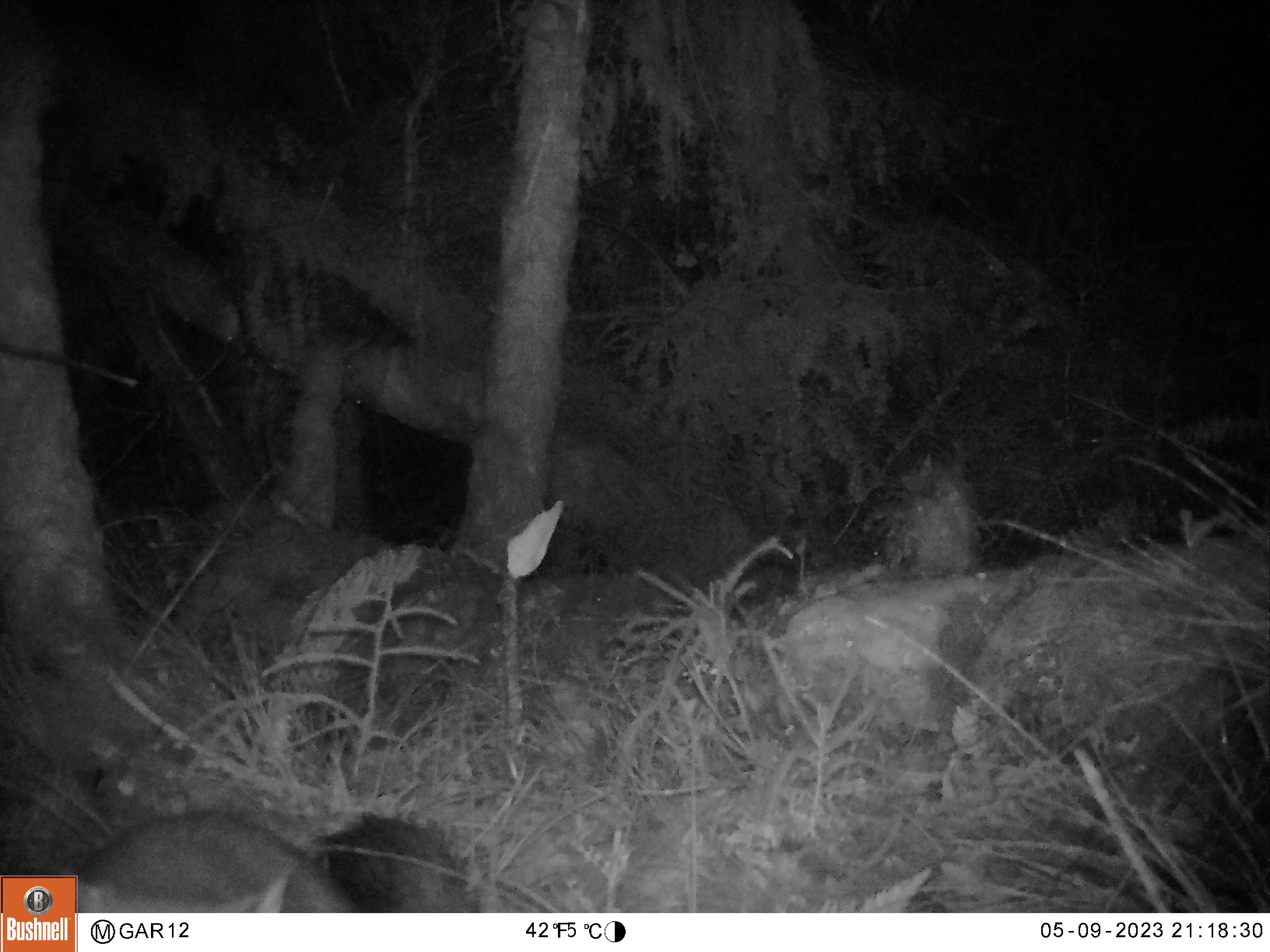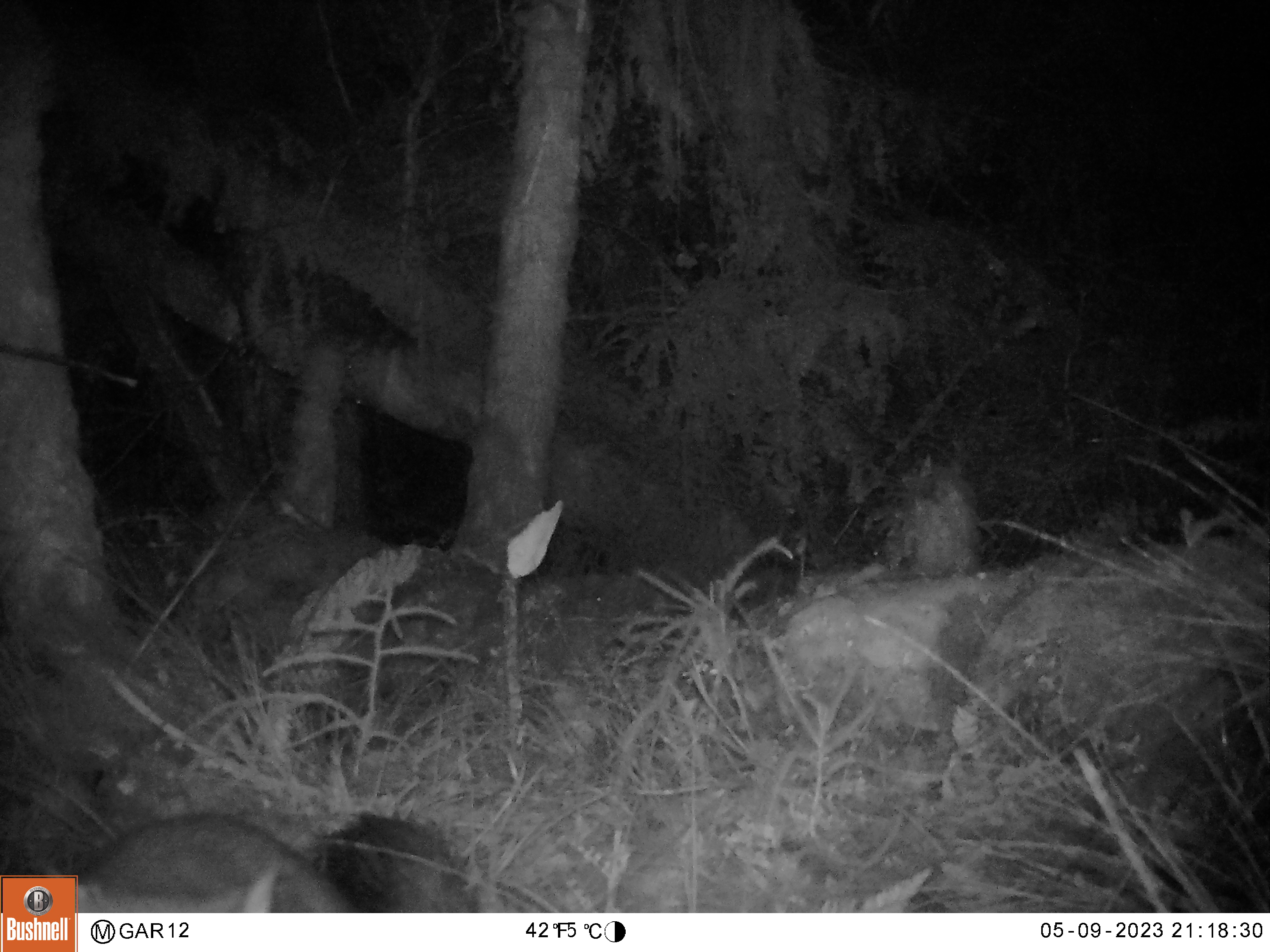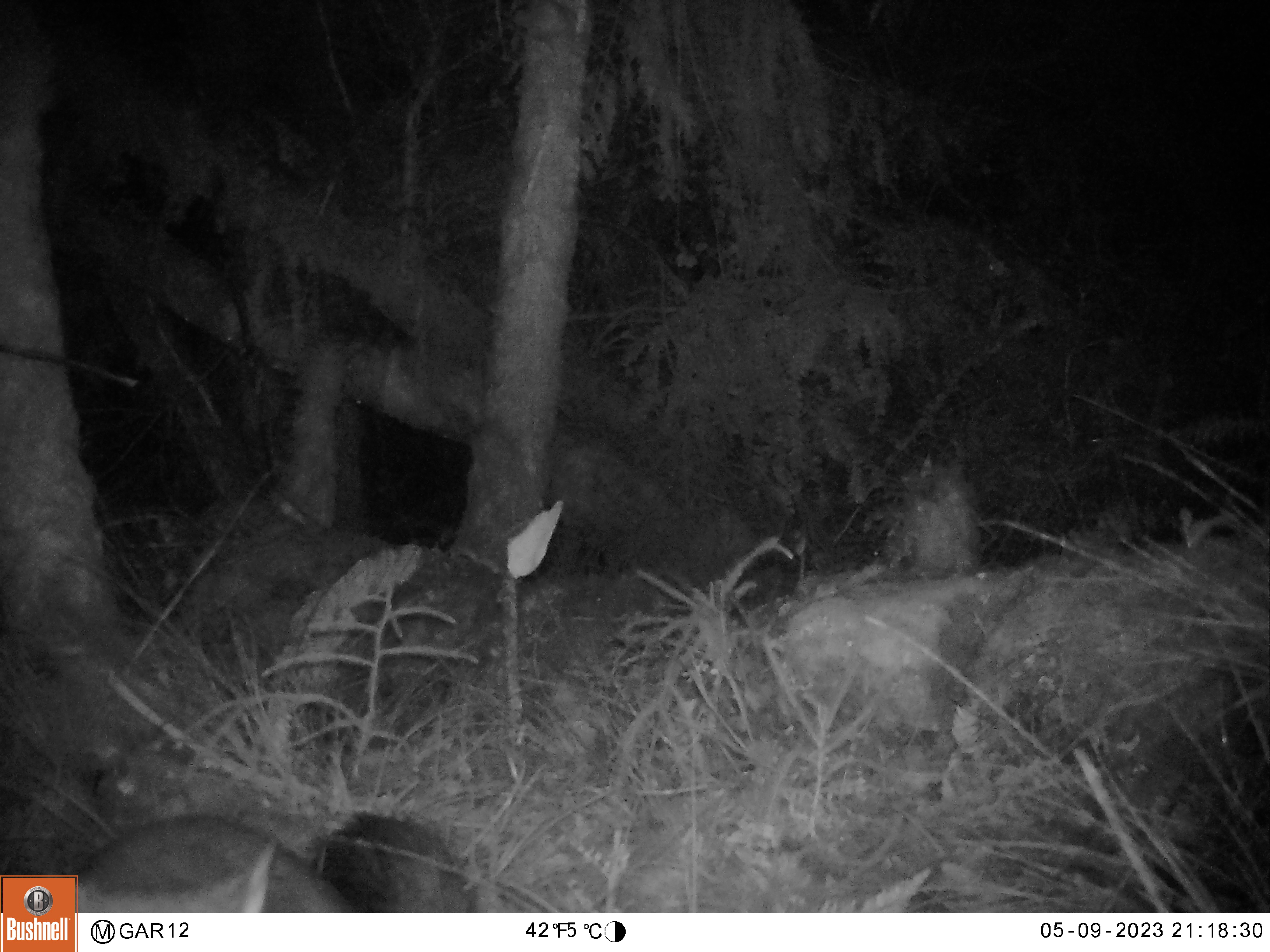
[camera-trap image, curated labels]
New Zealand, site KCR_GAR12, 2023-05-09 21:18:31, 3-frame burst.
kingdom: Animalia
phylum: Chordata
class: Mammalia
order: Diprotodontia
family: Phalangeridae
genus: Trichosurus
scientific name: Trichosurus vulpecula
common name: common brushtail possum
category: possum